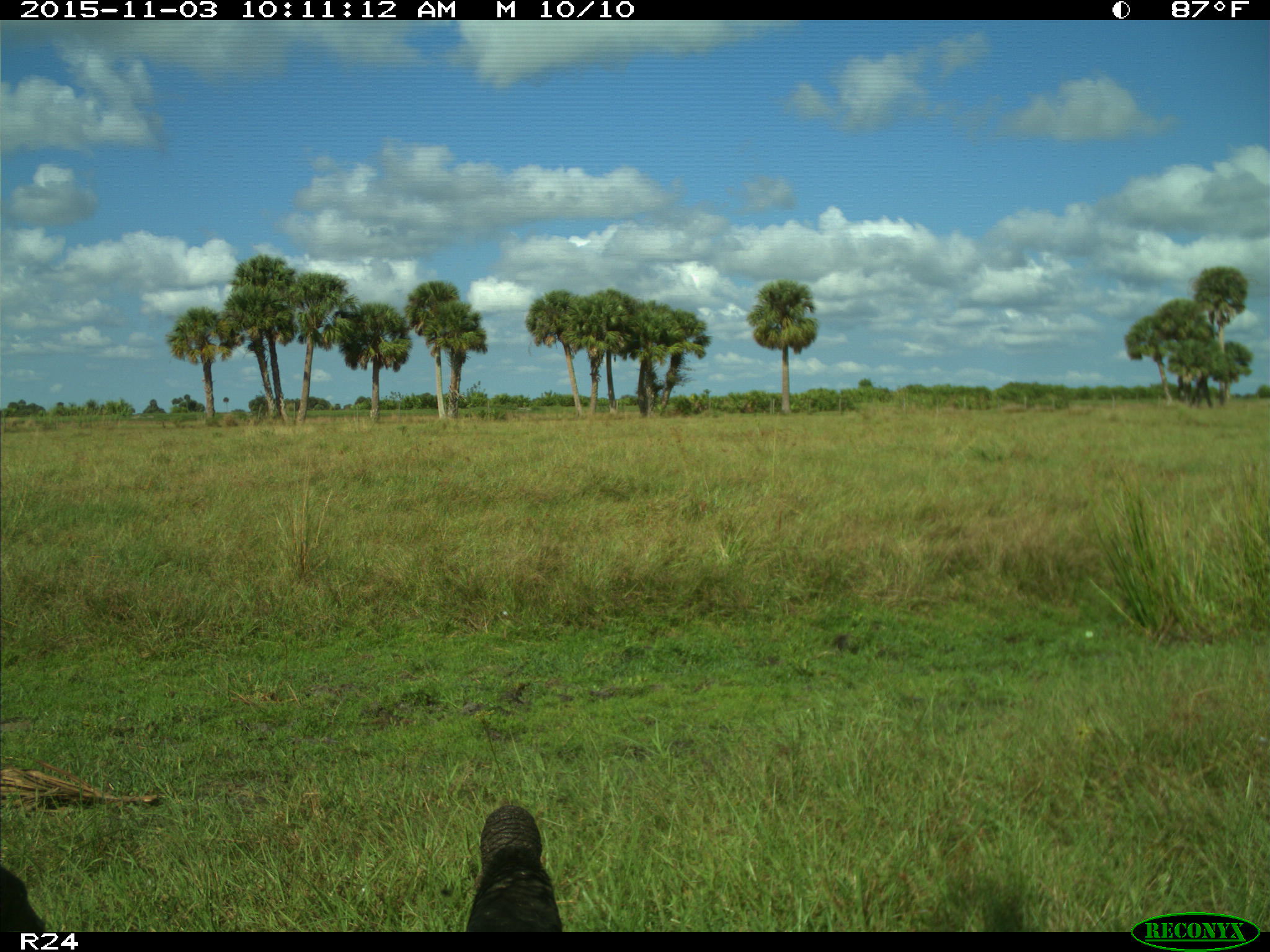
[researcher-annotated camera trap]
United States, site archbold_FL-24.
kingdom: Animalia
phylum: Chordata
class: Aves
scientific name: Aves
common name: birds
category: unidentified bird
Unidentified bird (birds) (Aves).